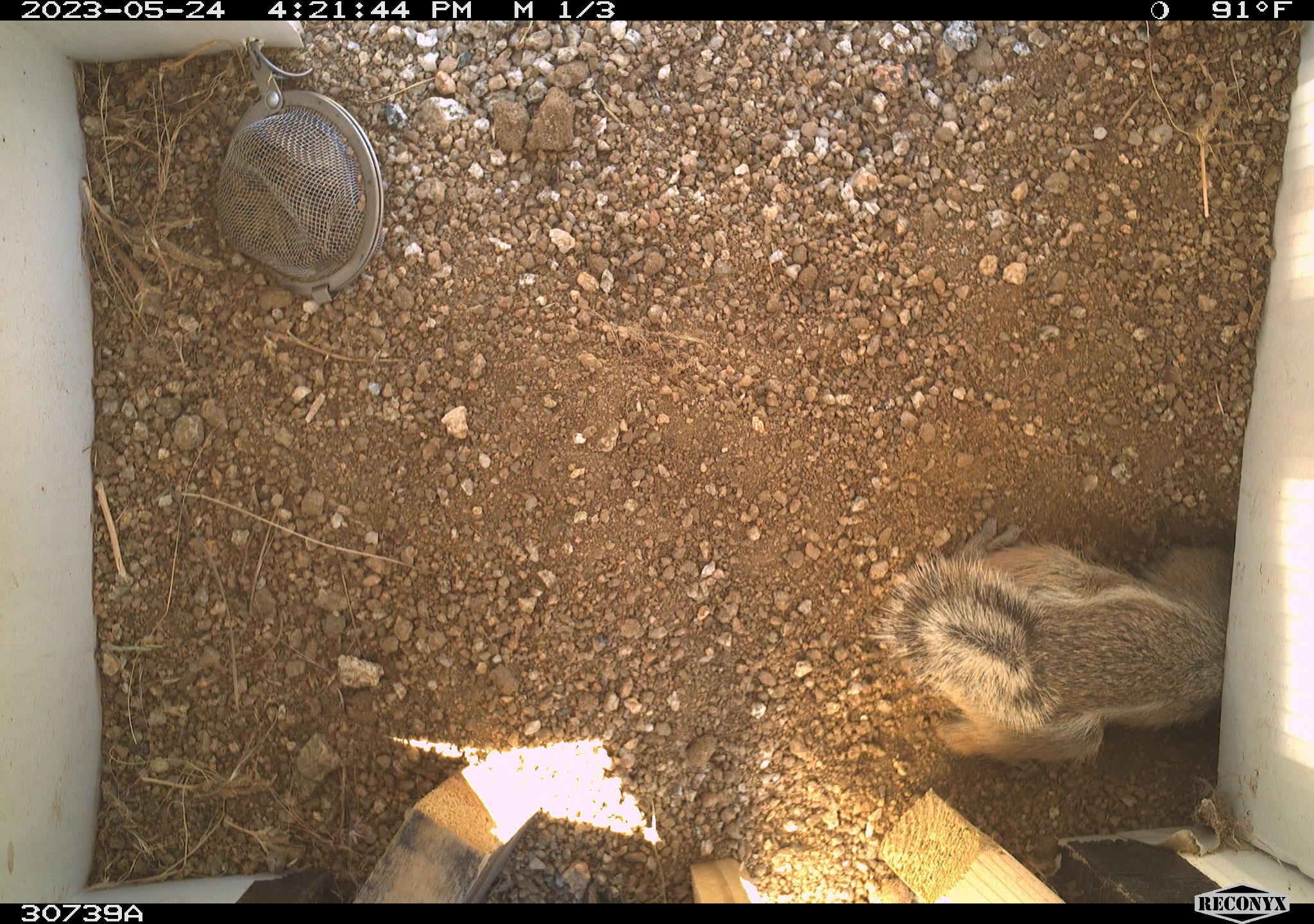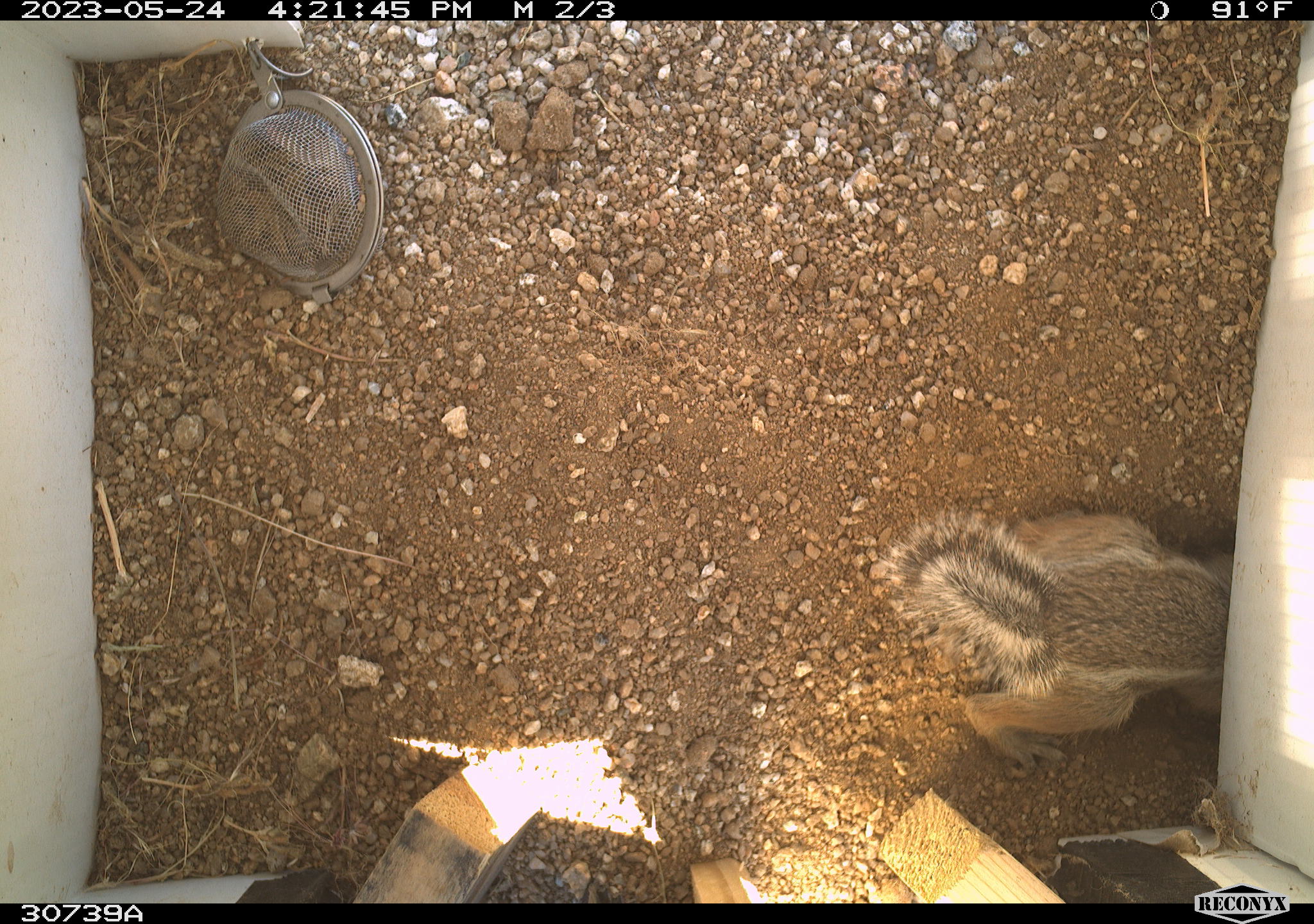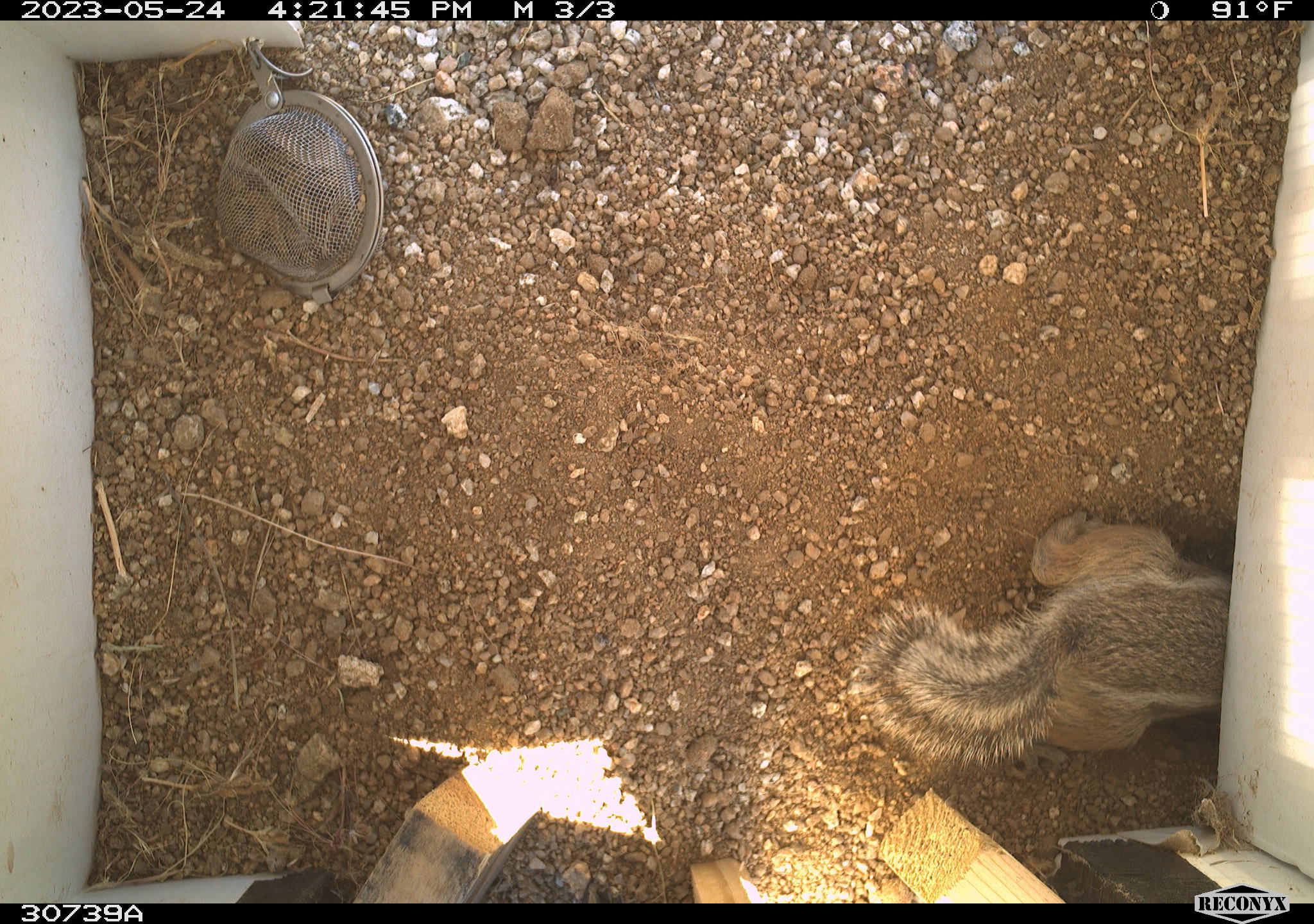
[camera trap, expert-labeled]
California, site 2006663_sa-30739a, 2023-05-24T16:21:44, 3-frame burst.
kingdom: Animalia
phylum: Chordata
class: Mammalia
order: Rodentia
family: Sciuridae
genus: Ammospermophilus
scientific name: Ammospermophilus leucurus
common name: white-tailed antelope squirrel